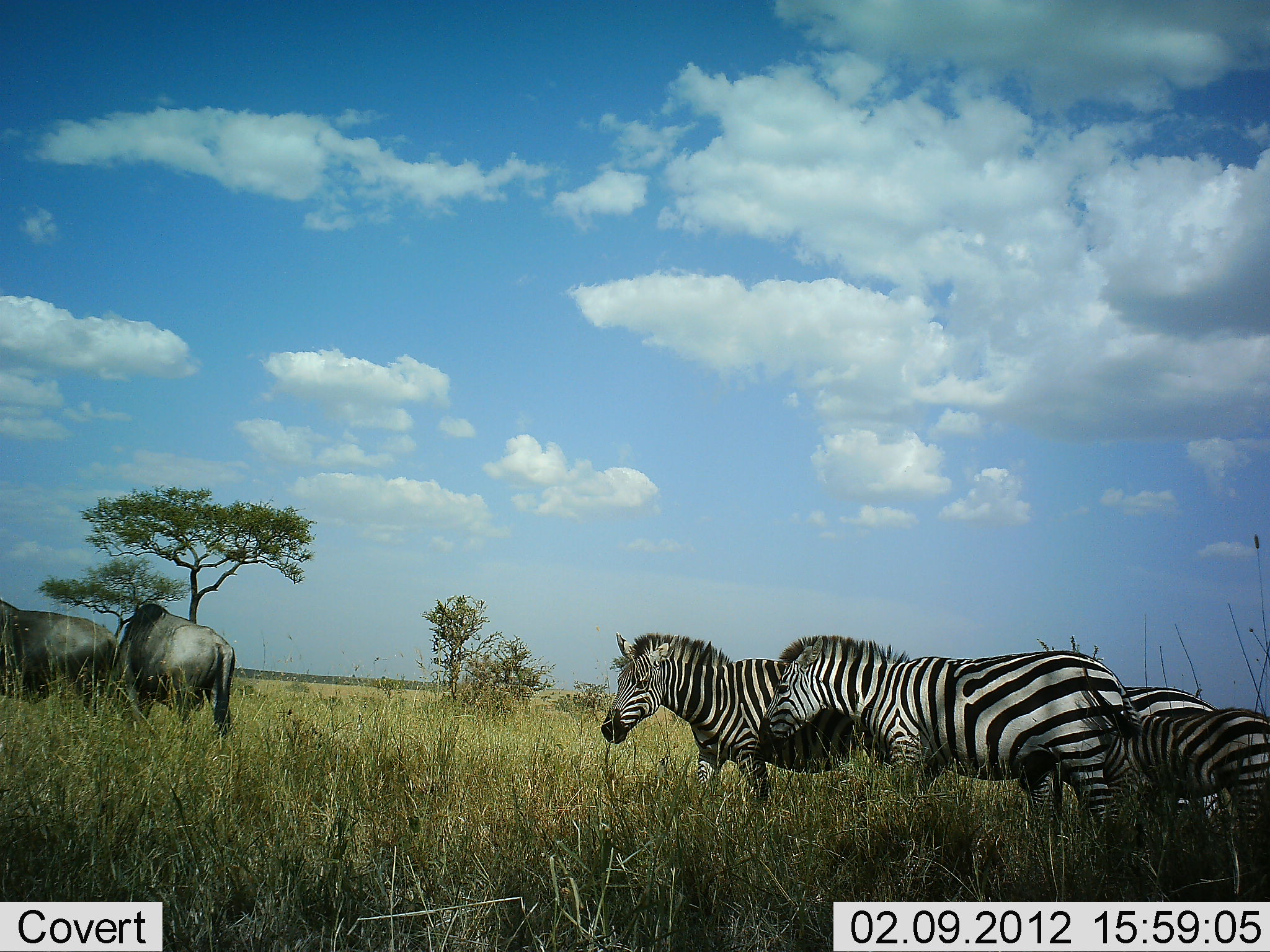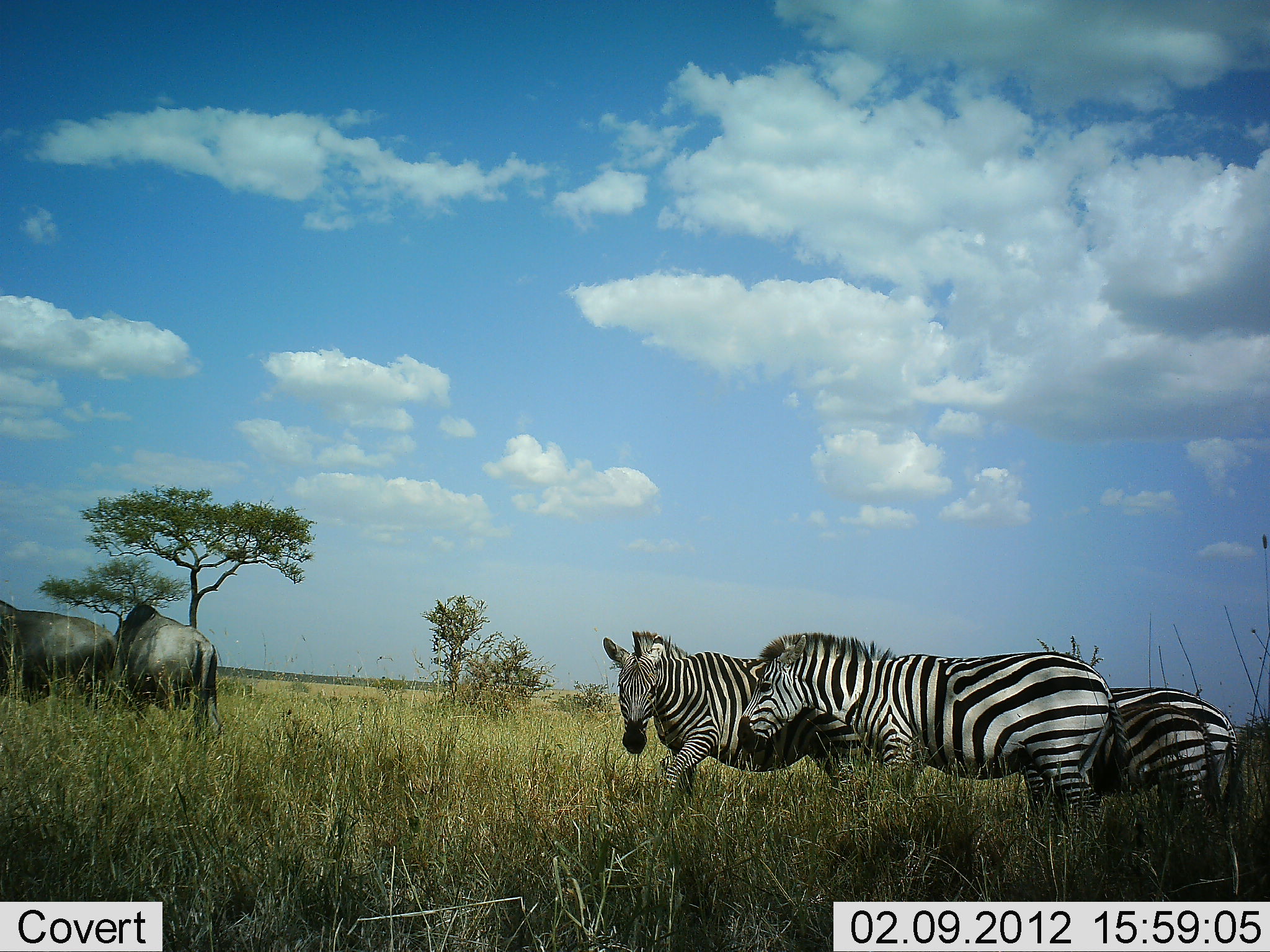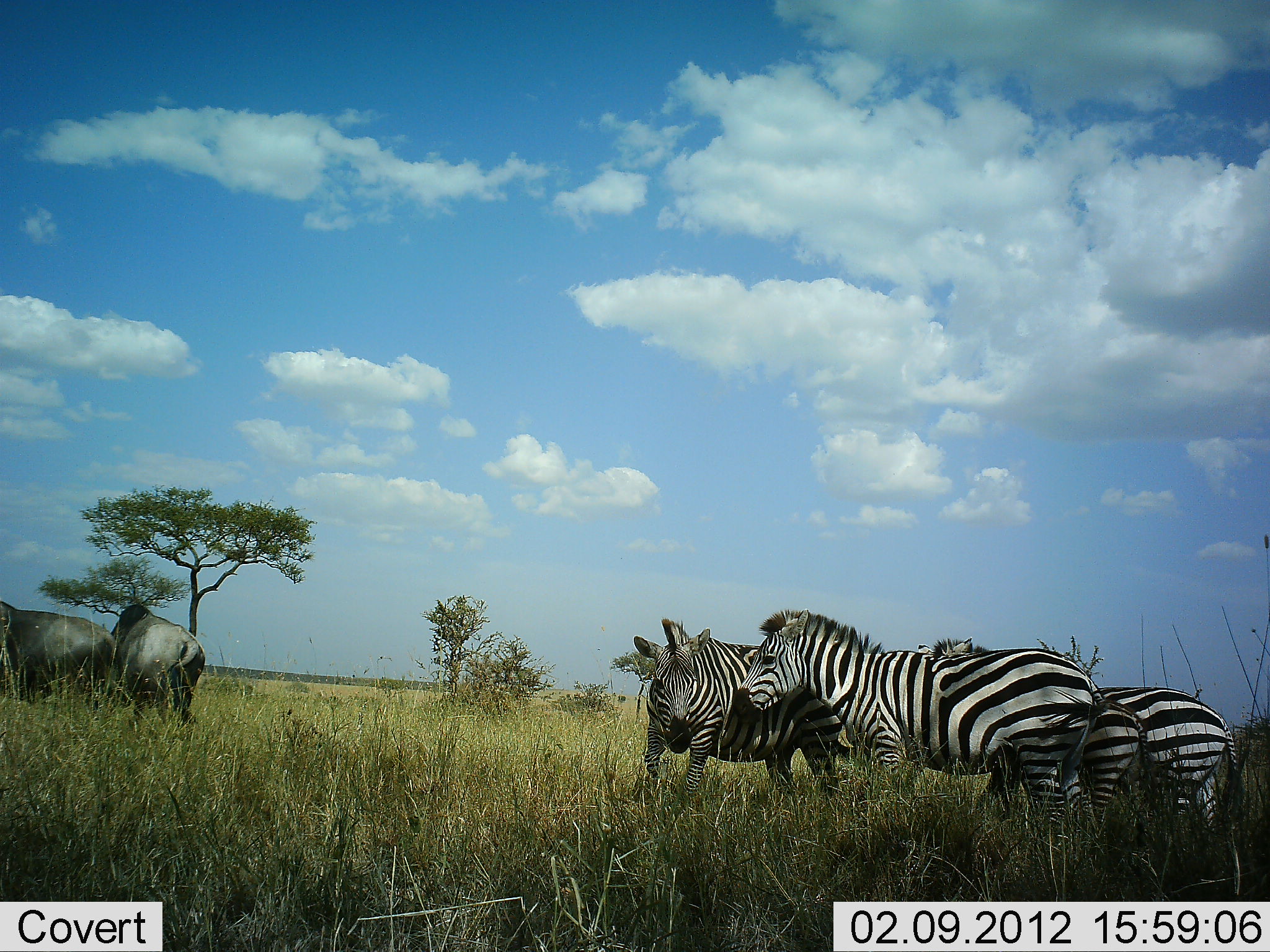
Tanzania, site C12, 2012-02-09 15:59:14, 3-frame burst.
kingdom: Animalia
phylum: Chordata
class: Mammalia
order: Artiodactyla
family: Bovidae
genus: Connochaetes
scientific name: Connochaetes taurinus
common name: blue wildebeest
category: wildebeest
Wildebeest (blue wildebeest) (Connochaetes taurinus), count 2. Behavior (volunteer vote fractions): standing 43%, resting 0%, moving 29%, interacting 0%. Young present (vote fraction): 0%. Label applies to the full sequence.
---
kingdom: Animalia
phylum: Chordata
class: Mammalia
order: Perissodactyla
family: Equidae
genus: Equus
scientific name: Equus quagga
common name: plains zebra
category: zebra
Zebra (plains zebra) (Equus quagga), count 4. Behavior (volunteer vote fractions): standing 60%, resting 0%, moving 50%, interacting 30%. Young present (vote fraction): 35%. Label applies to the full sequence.